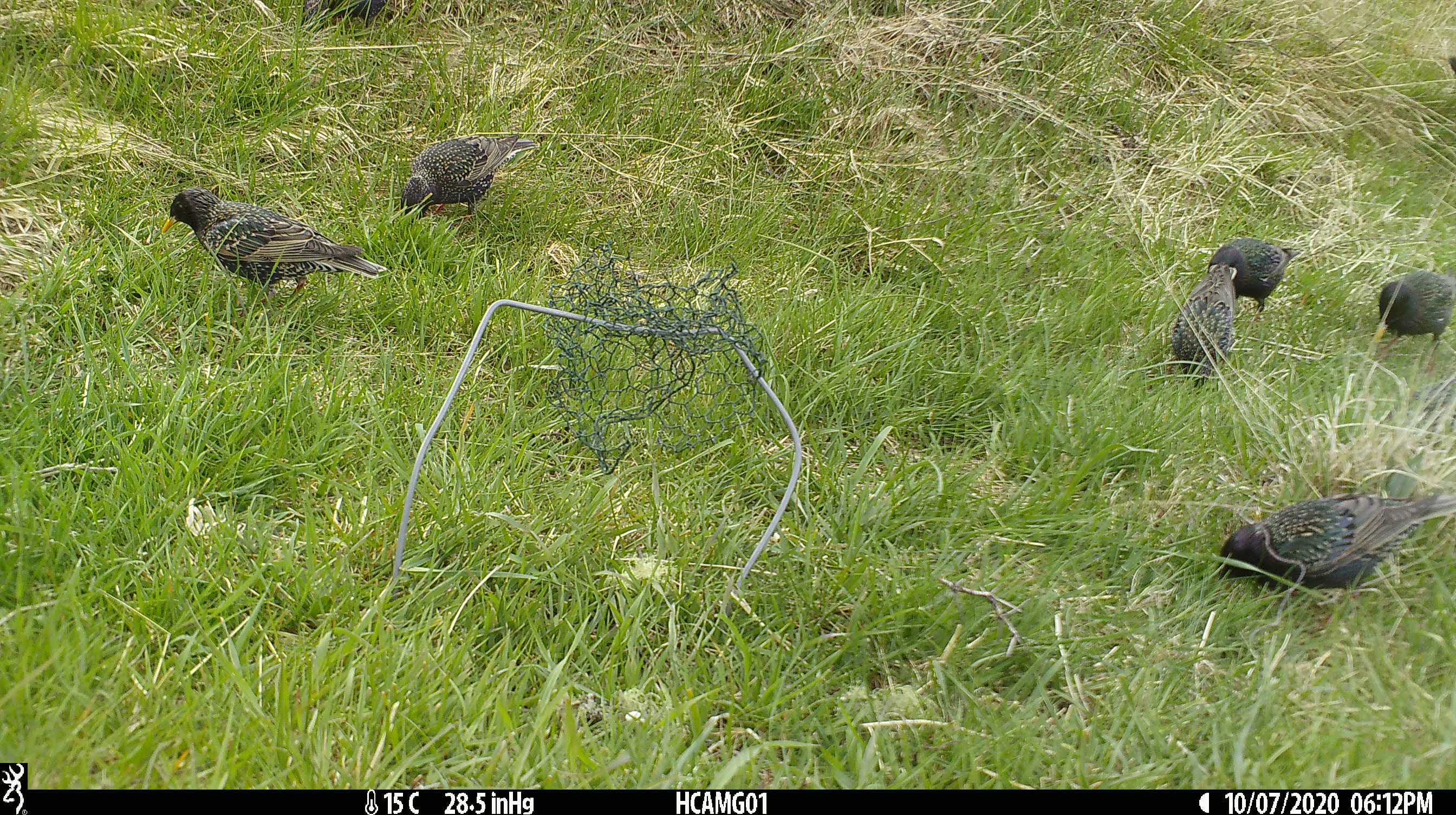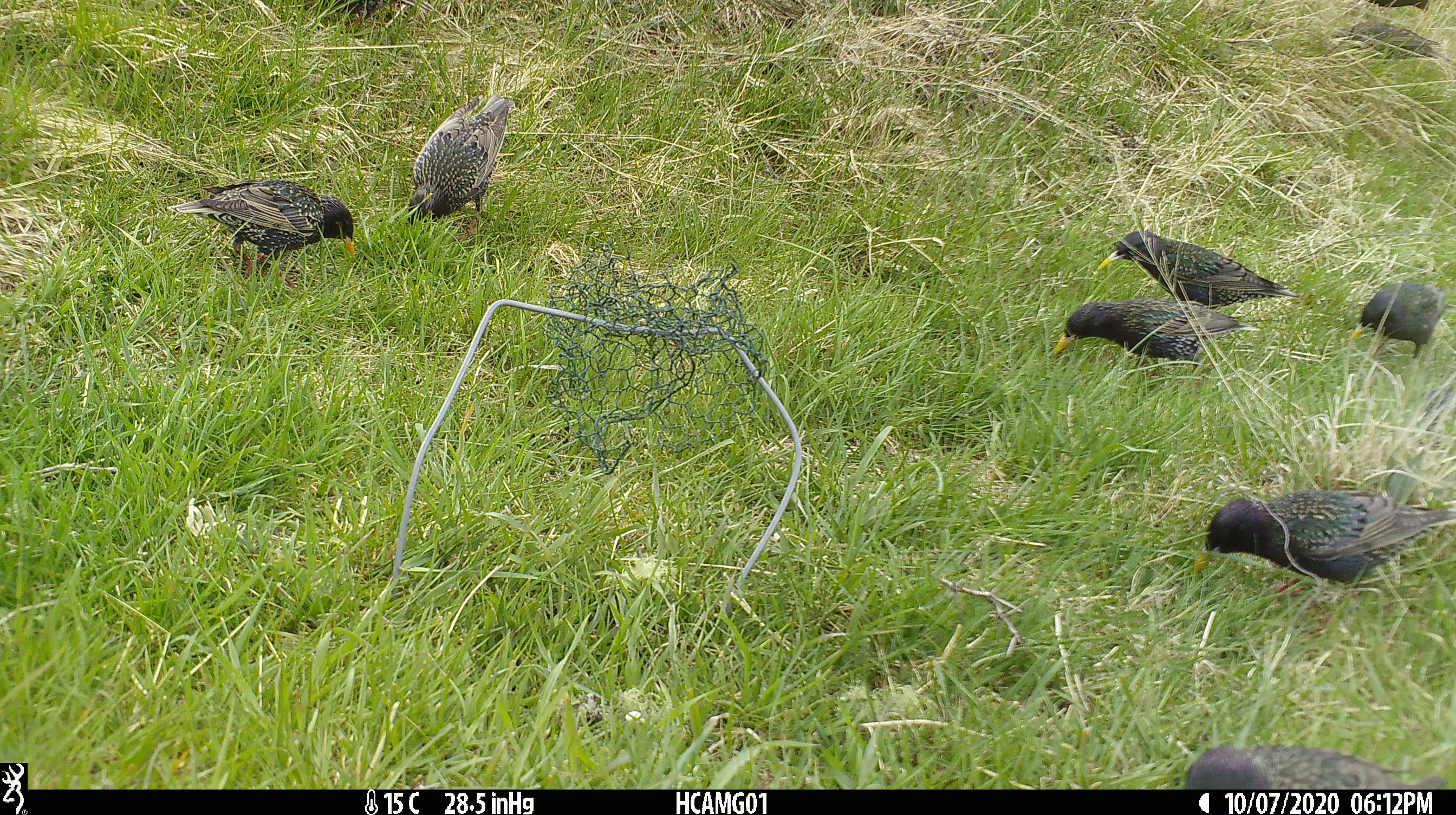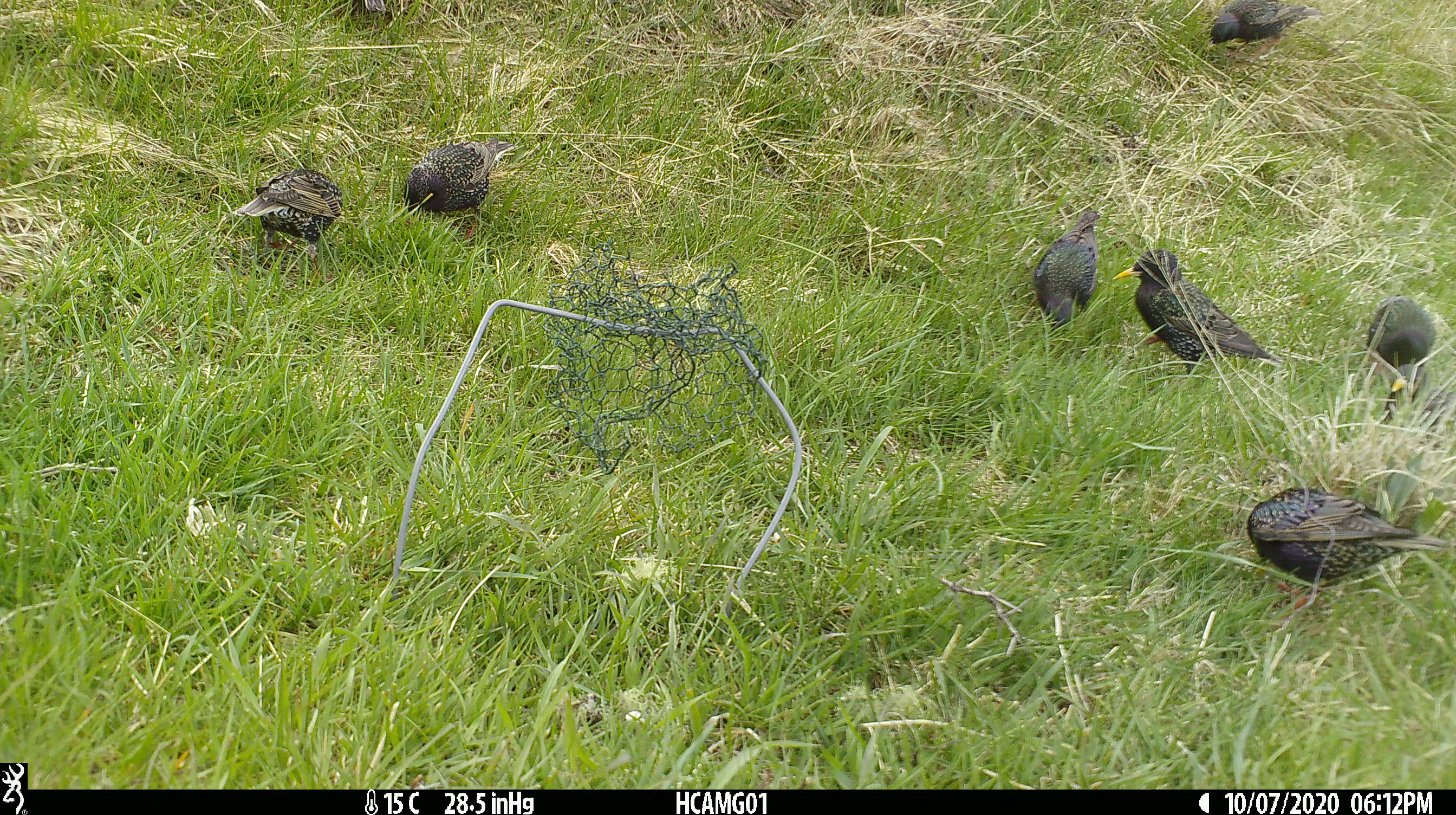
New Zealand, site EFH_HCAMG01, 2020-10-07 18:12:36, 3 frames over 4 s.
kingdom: Animalia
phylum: Chordata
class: Aves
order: Passeriformes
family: Sturnidae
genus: Sturnus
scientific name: Sturnus vulgaris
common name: european starling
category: starling